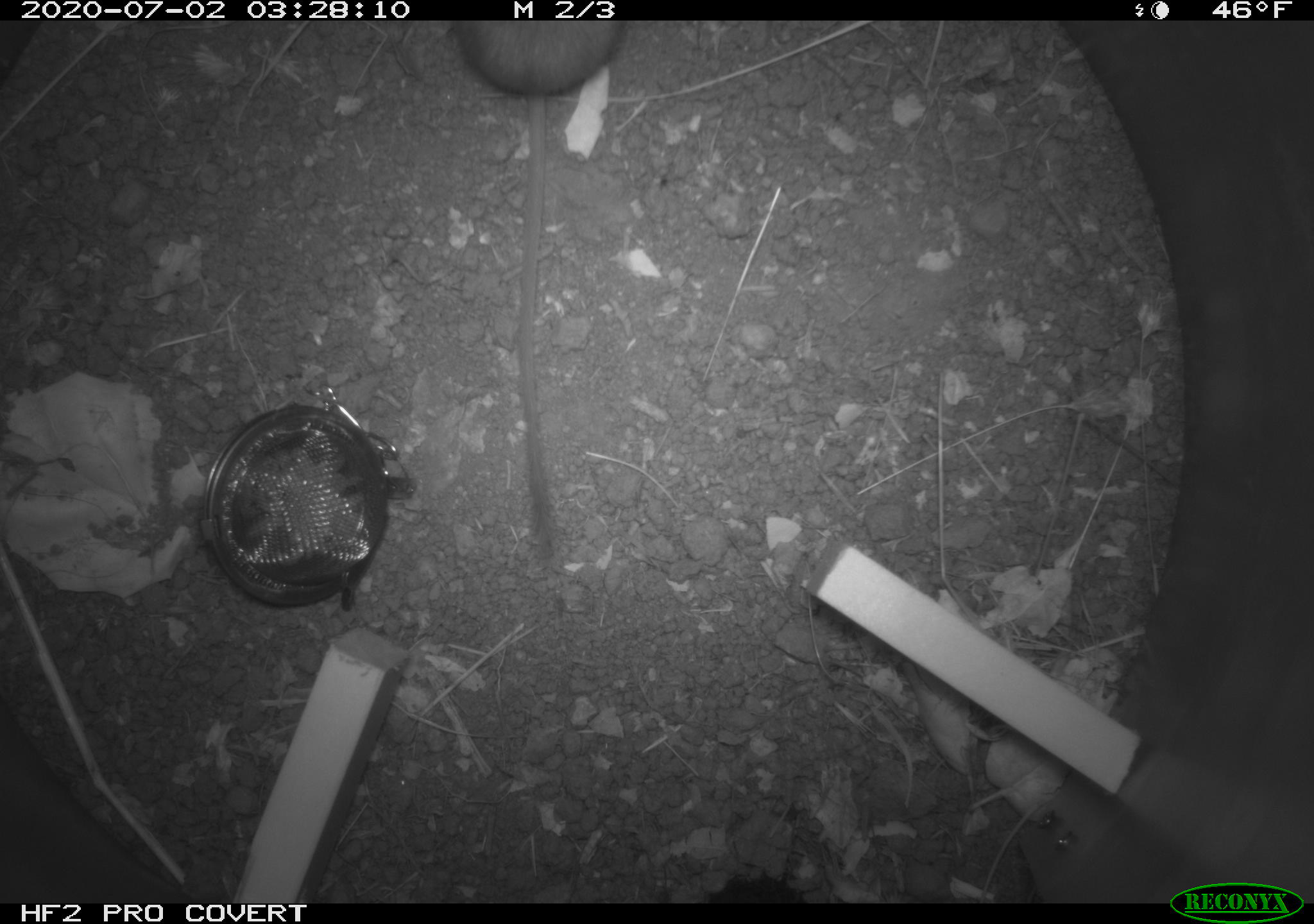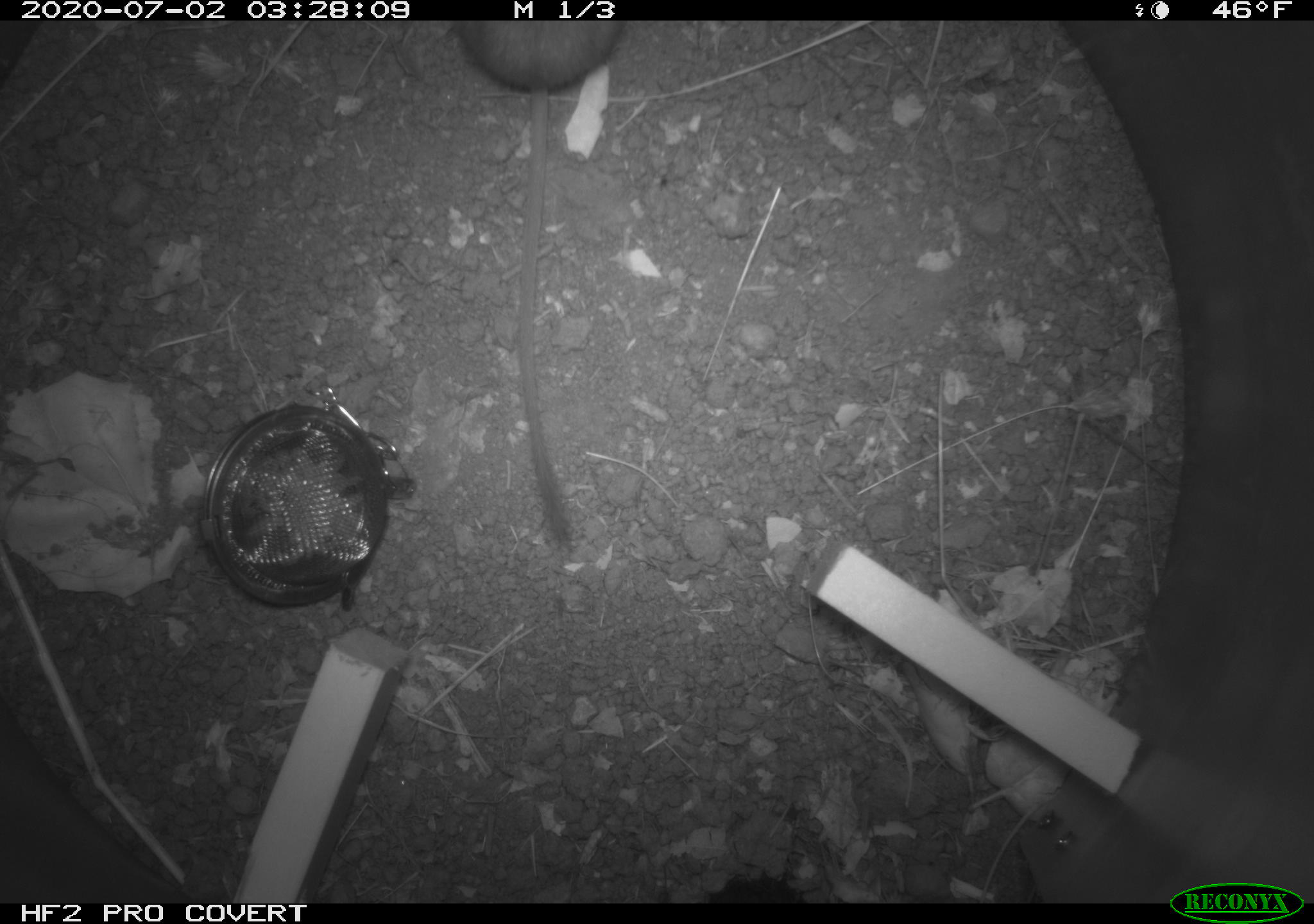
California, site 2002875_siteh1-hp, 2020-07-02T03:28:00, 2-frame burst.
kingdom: Animalia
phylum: Chordata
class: Mammalia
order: Rodentia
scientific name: Rodentia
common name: rodent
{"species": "rodent (Rodentia)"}